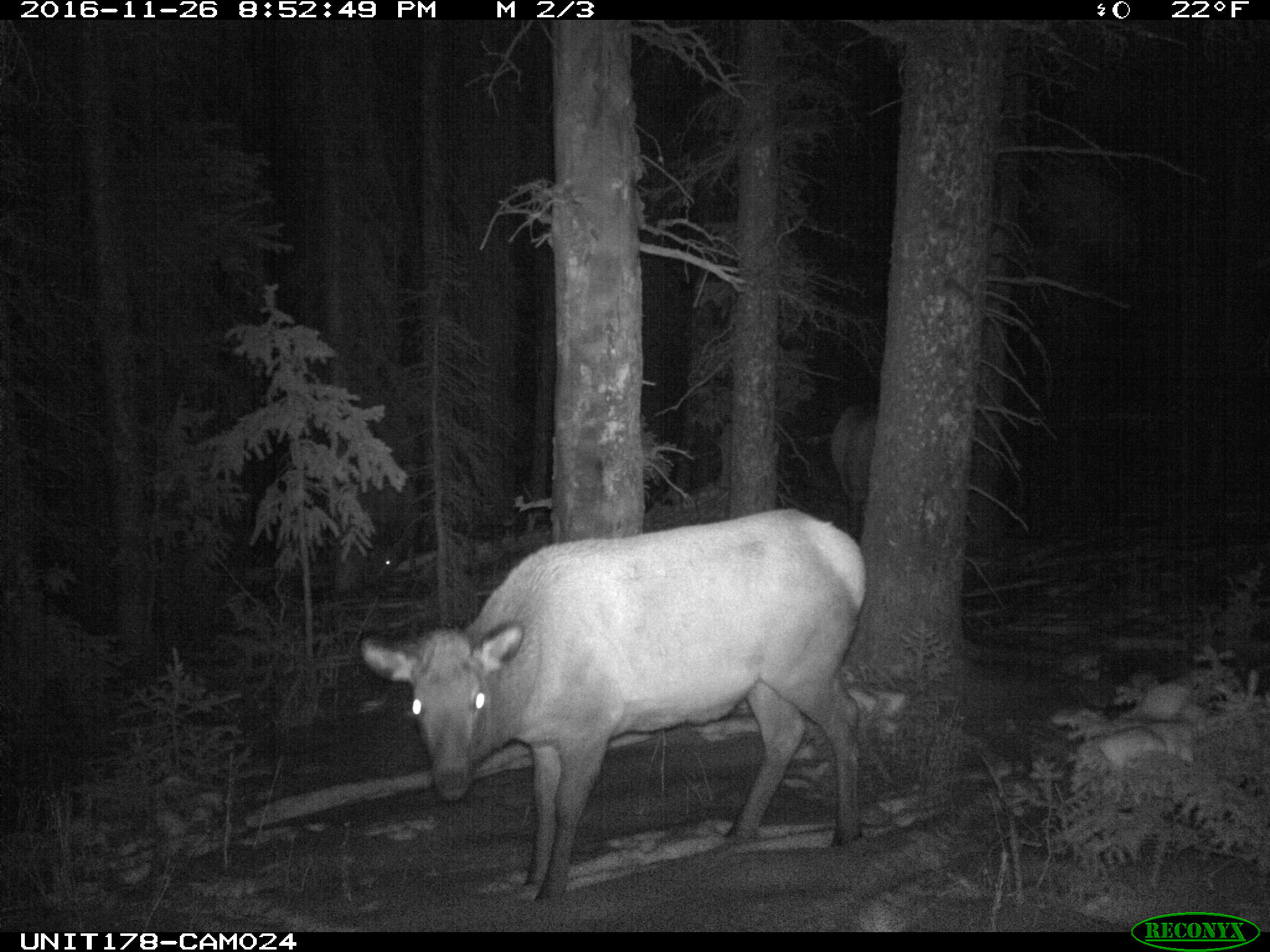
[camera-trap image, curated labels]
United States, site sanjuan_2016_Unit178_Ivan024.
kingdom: Animalia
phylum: Chordata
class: Mammalia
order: Artiodactyla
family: Cervidae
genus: Cervus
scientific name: Cervus elaphus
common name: red deer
Cervus elaphus (red deer).